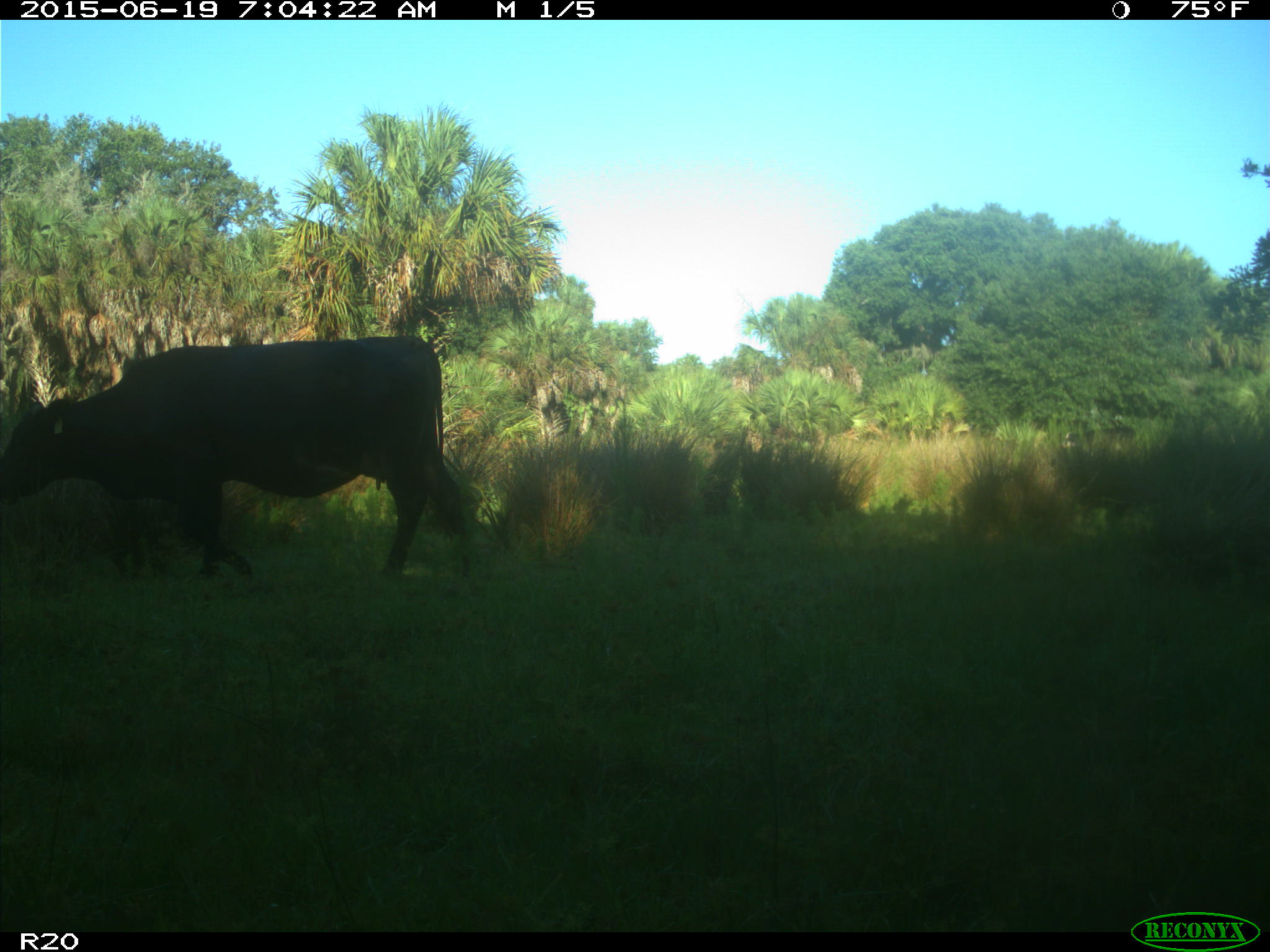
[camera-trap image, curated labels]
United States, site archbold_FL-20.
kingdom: Animalia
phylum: Chordata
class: Mammalia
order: Artiodactyla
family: Bovidae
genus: Bos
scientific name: Bos taurus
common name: domestic cow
Bos taurus (domestic cow).